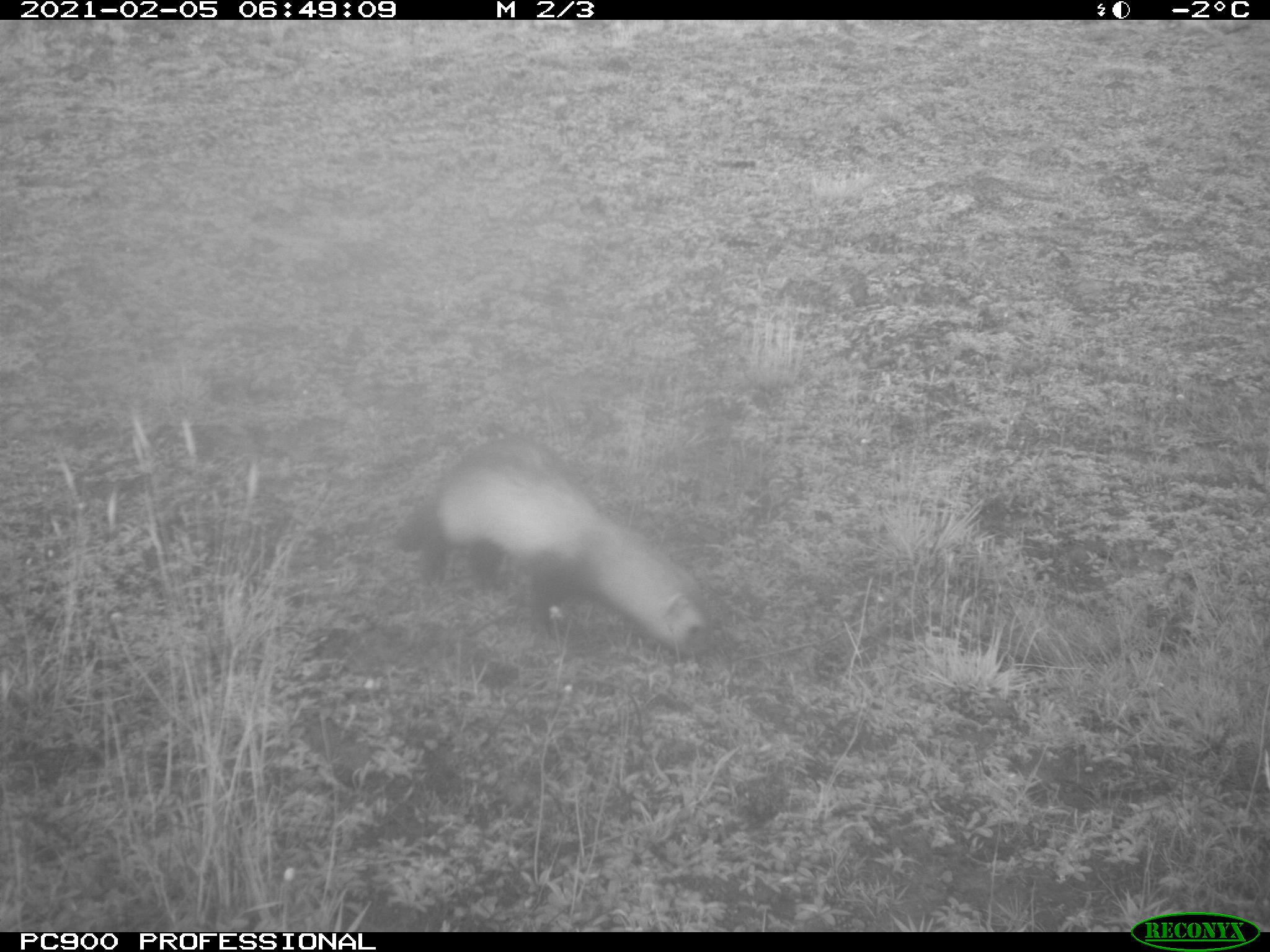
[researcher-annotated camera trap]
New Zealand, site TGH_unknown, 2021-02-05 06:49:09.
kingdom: Animalia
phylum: Chordata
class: Mammalia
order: Carnivora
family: Mustelidae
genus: Mustela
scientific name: Mustela furo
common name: ferret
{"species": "ferret (Mustela furo)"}